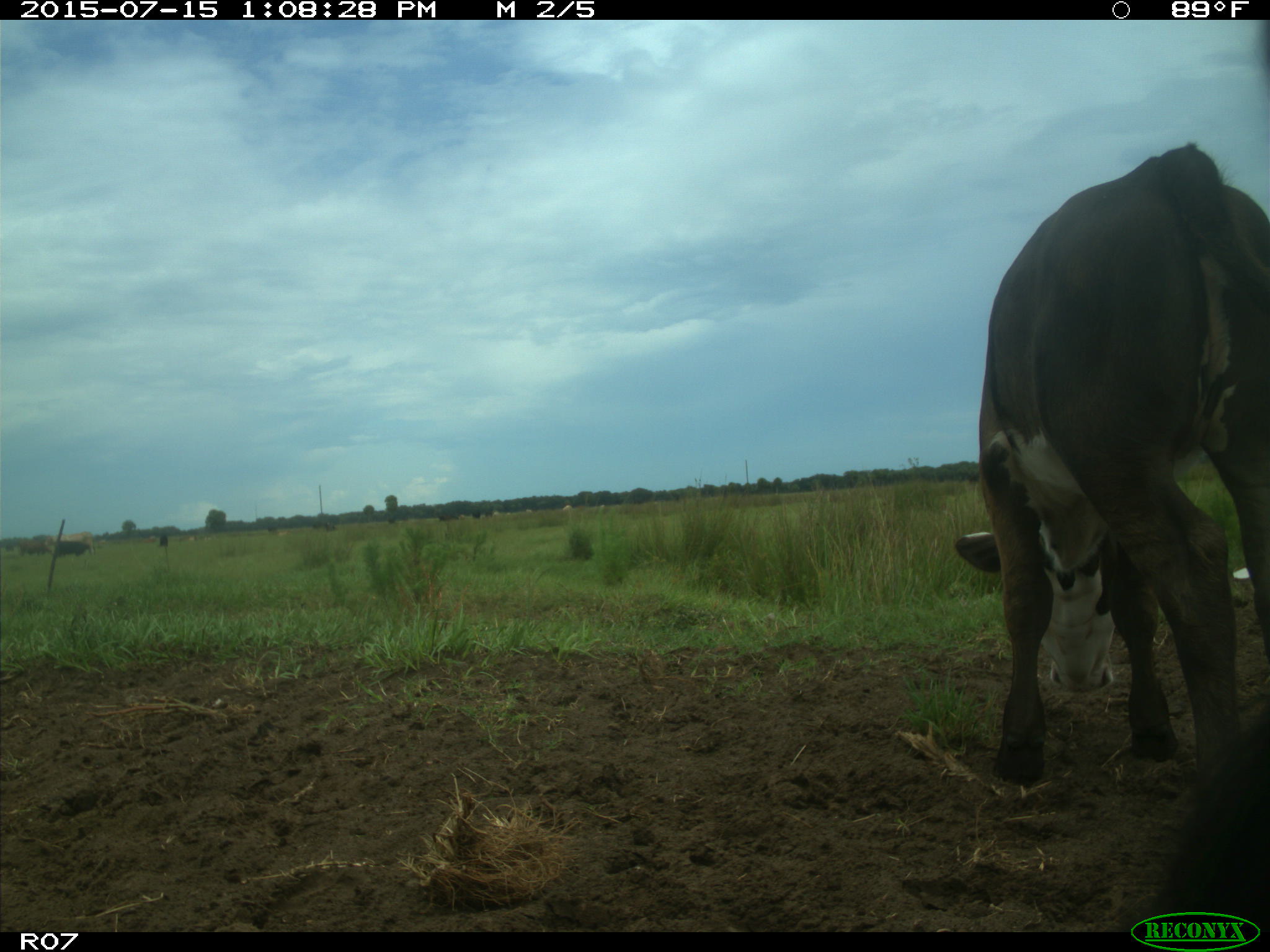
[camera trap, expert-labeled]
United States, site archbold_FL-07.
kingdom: Animalia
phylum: Chordata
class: Mammalia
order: Artiodactyla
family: Bovidae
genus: Bos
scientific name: Bos taurus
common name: domestic cow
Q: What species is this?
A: Bos taurus (domestic cow).